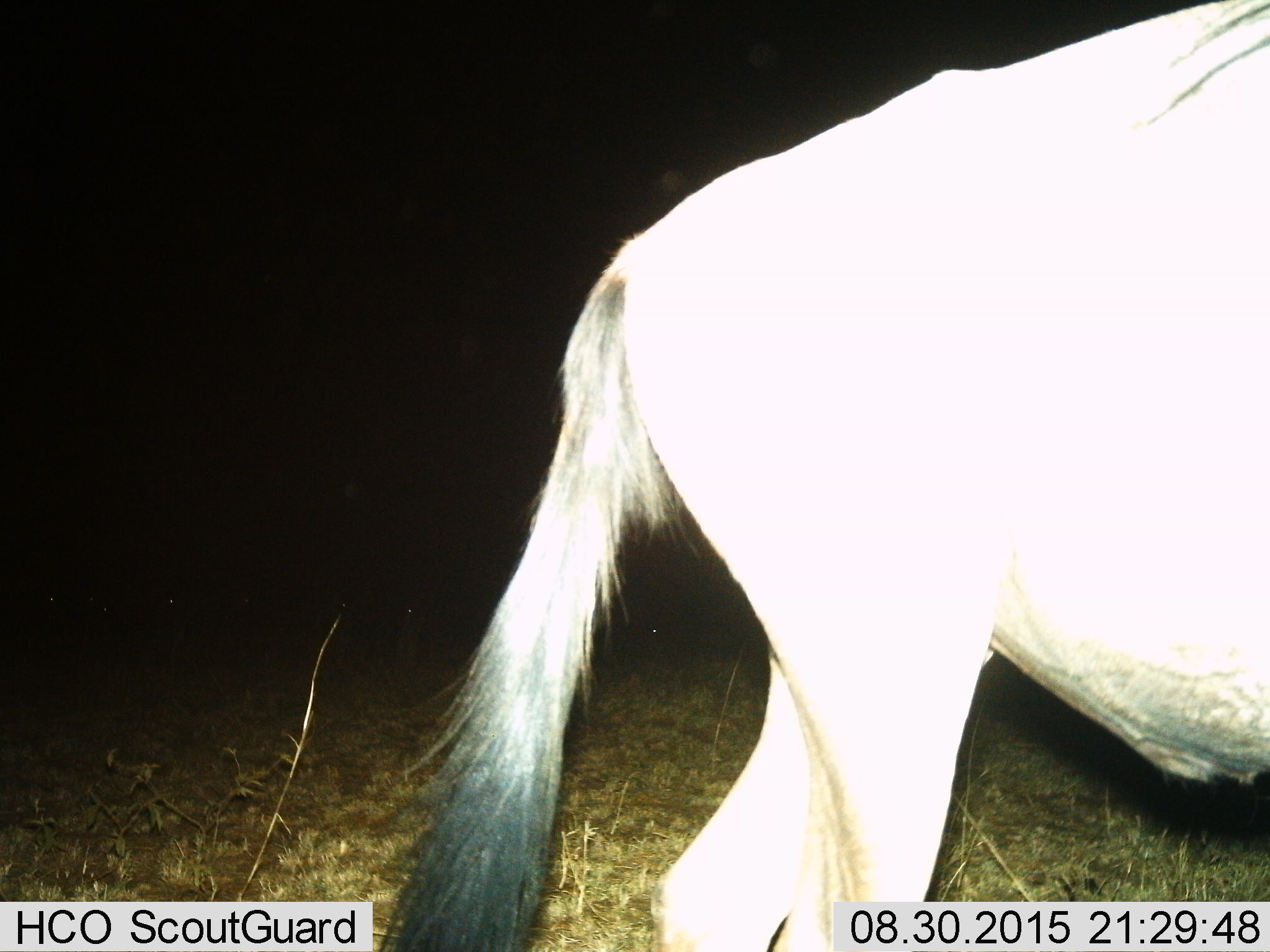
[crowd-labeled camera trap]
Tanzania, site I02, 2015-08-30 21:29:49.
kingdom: Animalia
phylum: Chordata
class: Mammalia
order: Artiodactyla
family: Bovidae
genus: Connochaetes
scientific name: Connochaetes taurinus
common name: blue wildebeest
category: wildebeest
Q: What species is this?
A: Wildebeest (blue wildebeest) (Connochaetes taurinus).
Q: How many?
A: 1.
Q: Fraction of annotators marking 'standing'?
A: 83%.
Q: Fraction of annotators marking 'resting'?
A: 0%.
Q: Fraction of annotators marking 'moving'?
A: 17%.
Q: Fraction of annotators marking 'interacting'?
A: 0%.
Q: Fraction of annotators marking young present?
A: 0%.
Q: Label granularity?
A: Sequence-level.